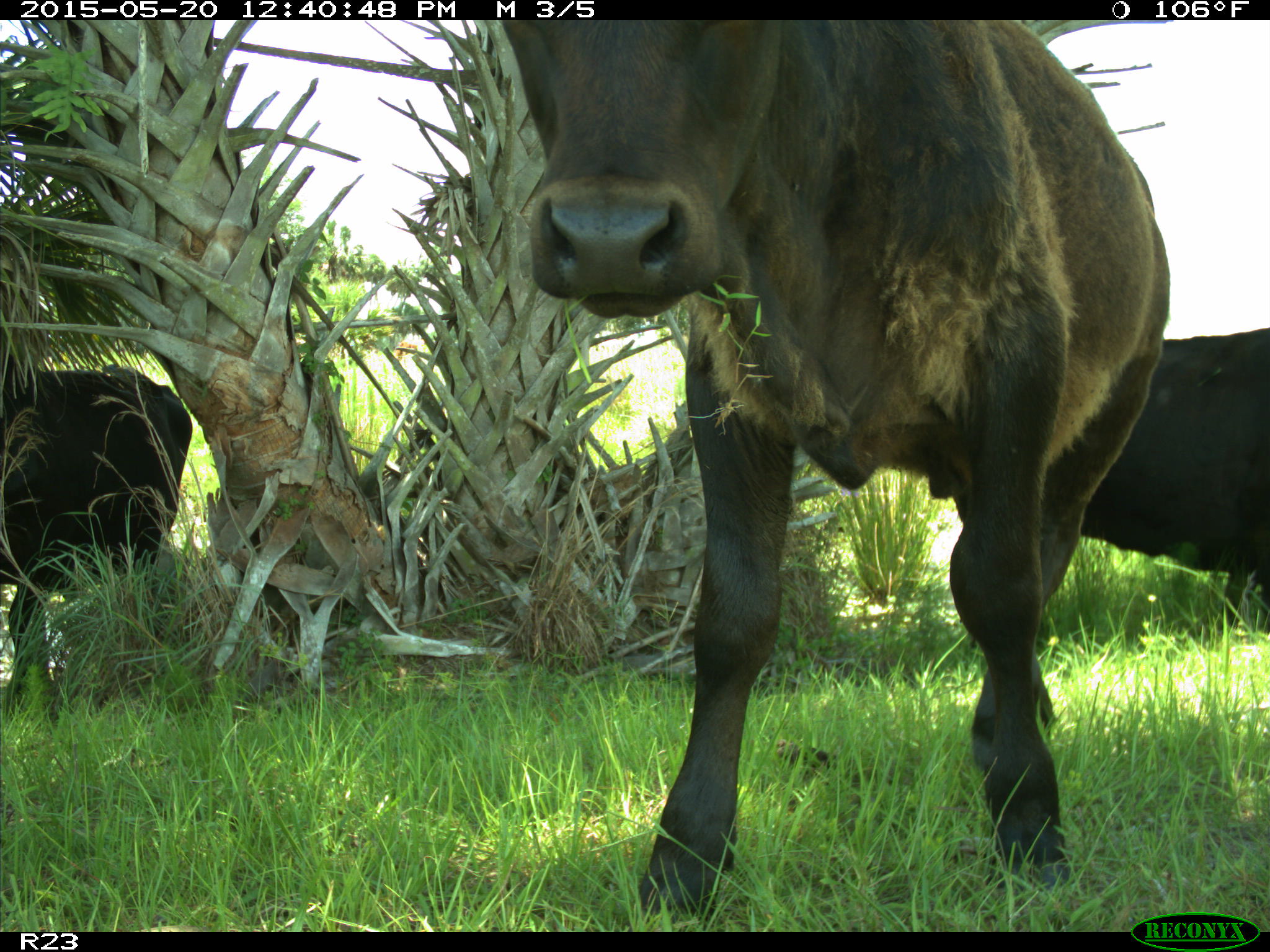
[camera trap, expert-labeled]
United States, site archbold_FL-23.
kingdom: Animalia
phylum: Chordata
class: Mammalia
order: Artiodactyla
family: Bovidae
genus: Bos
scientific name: Bos taurus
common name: domestic cow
Bos taurus (domestic cow).